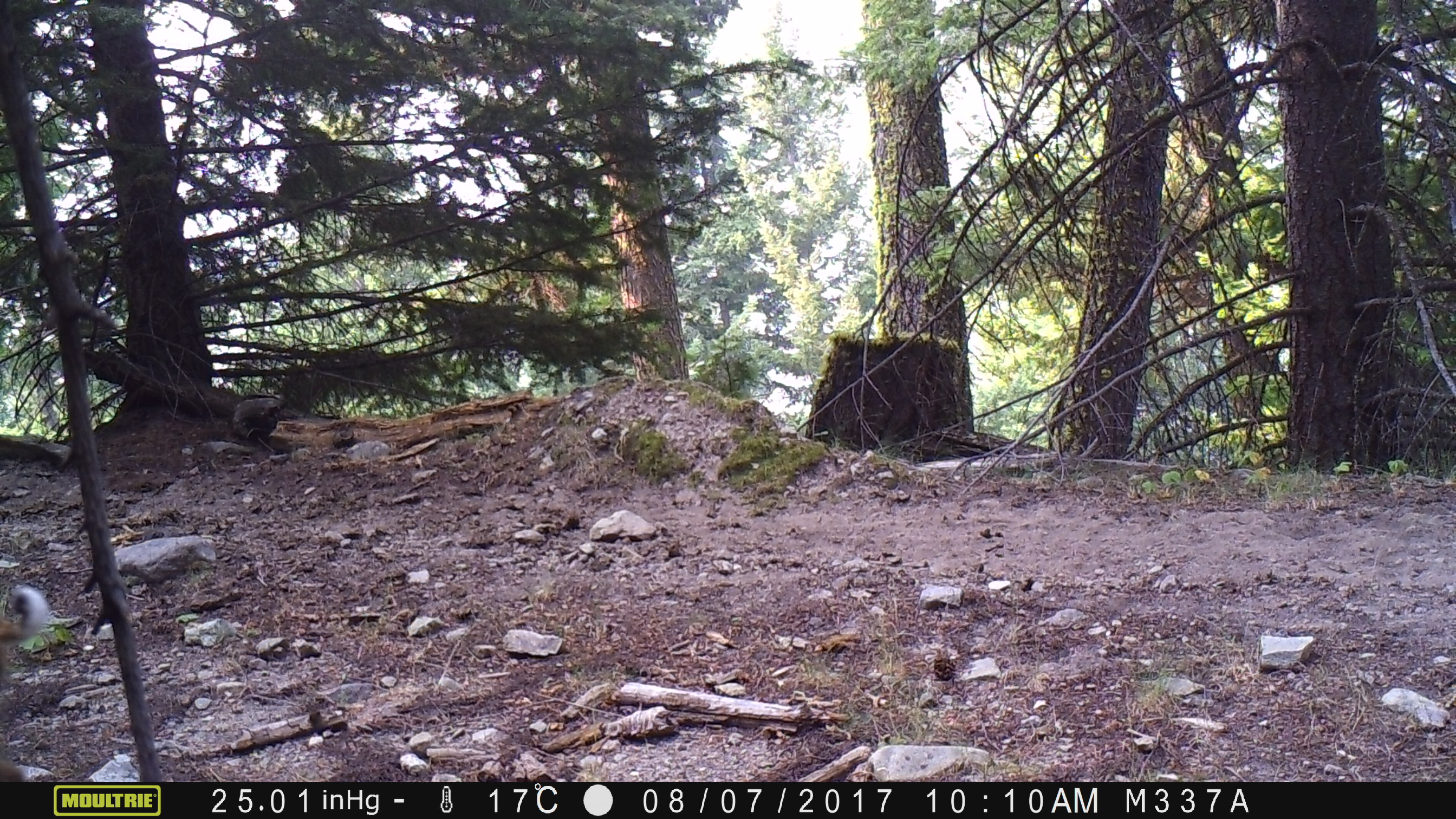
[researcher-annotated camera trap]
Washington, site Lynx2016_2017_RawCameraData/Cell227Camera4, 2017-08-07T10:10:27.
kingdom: Animalia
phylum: Chordata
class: Mammalia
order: Carnivora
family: Felidae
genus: Lynx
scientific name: Lynx rufus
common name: bobcat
Lynx rufus (bobcat). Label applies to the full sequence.